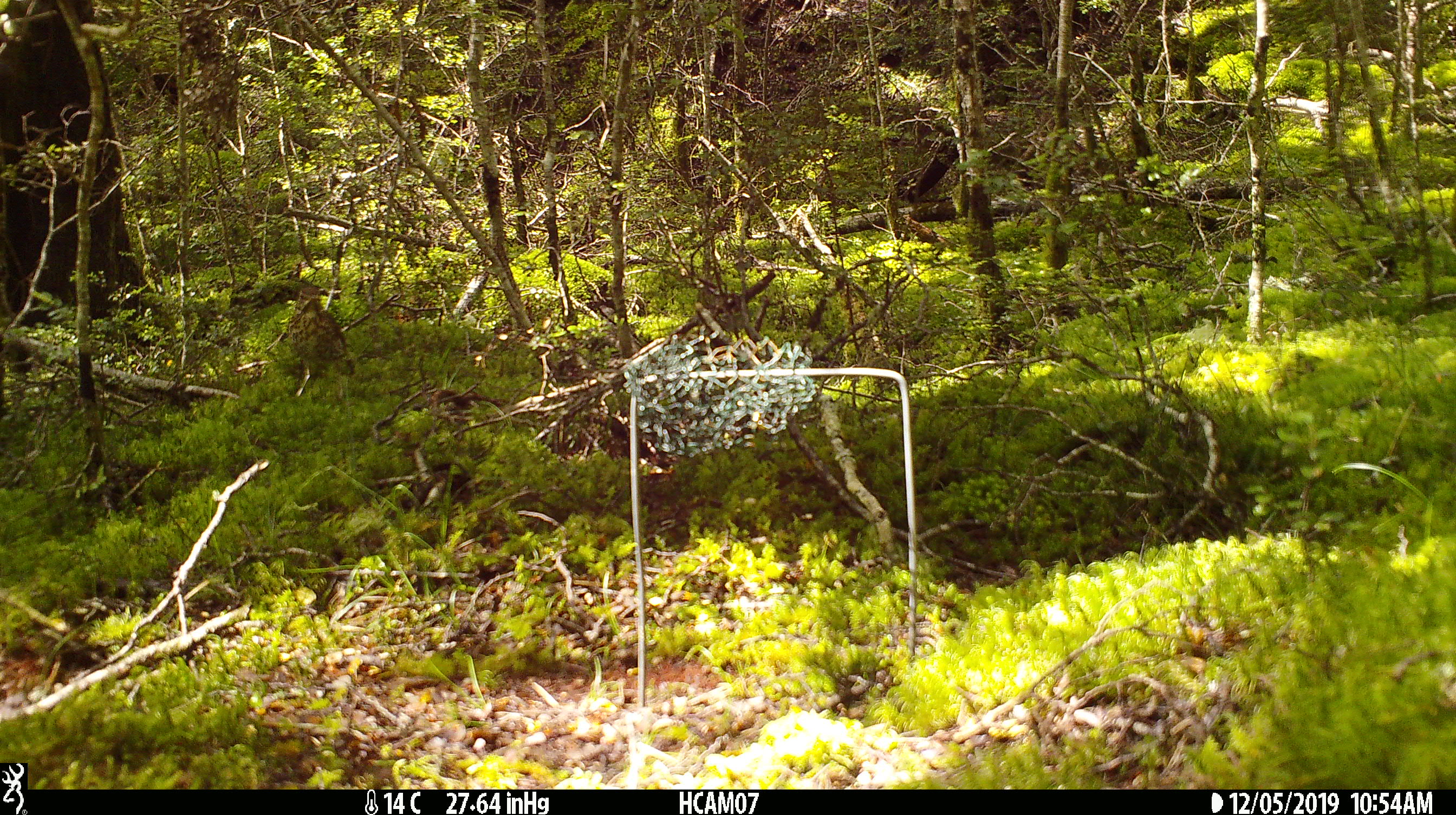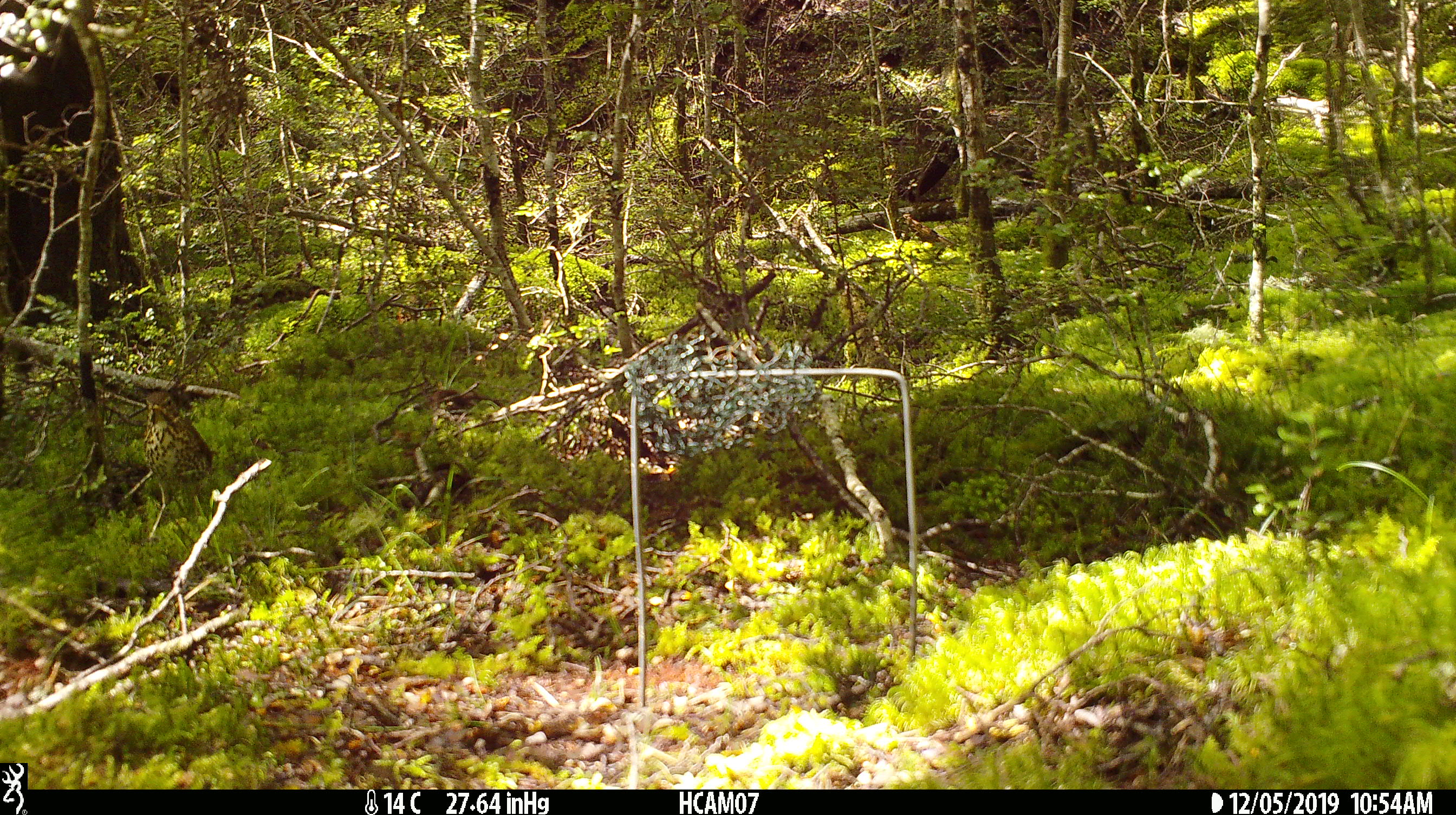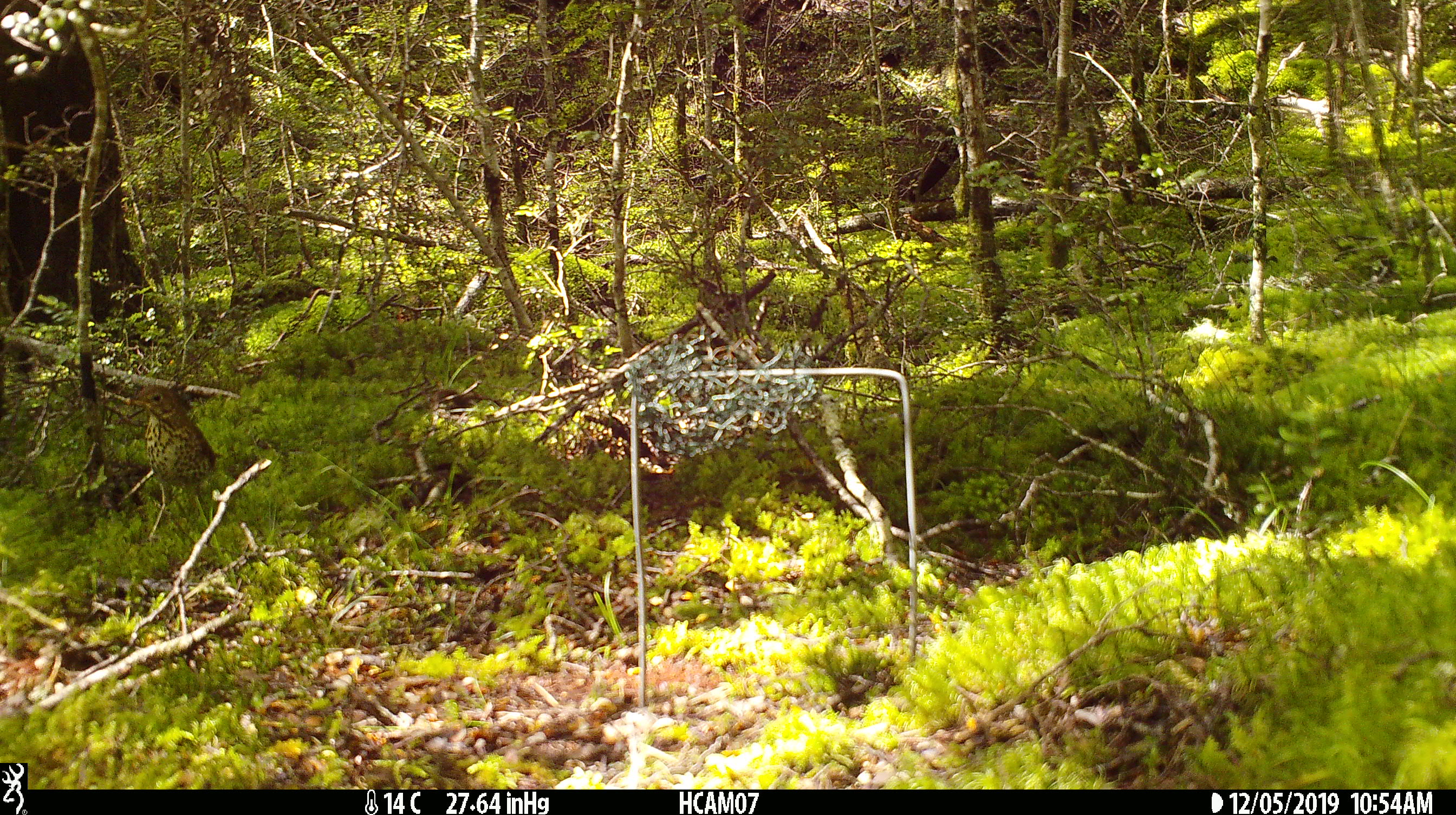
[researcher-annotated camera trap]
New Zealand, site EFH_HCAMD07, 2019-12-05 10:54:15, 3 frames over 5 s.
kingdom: Animalia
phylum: Chordata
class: Aves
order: Passeriformes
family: Turdidae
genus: Turdus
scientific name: Turdus philomelos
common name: song thrush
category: thrush